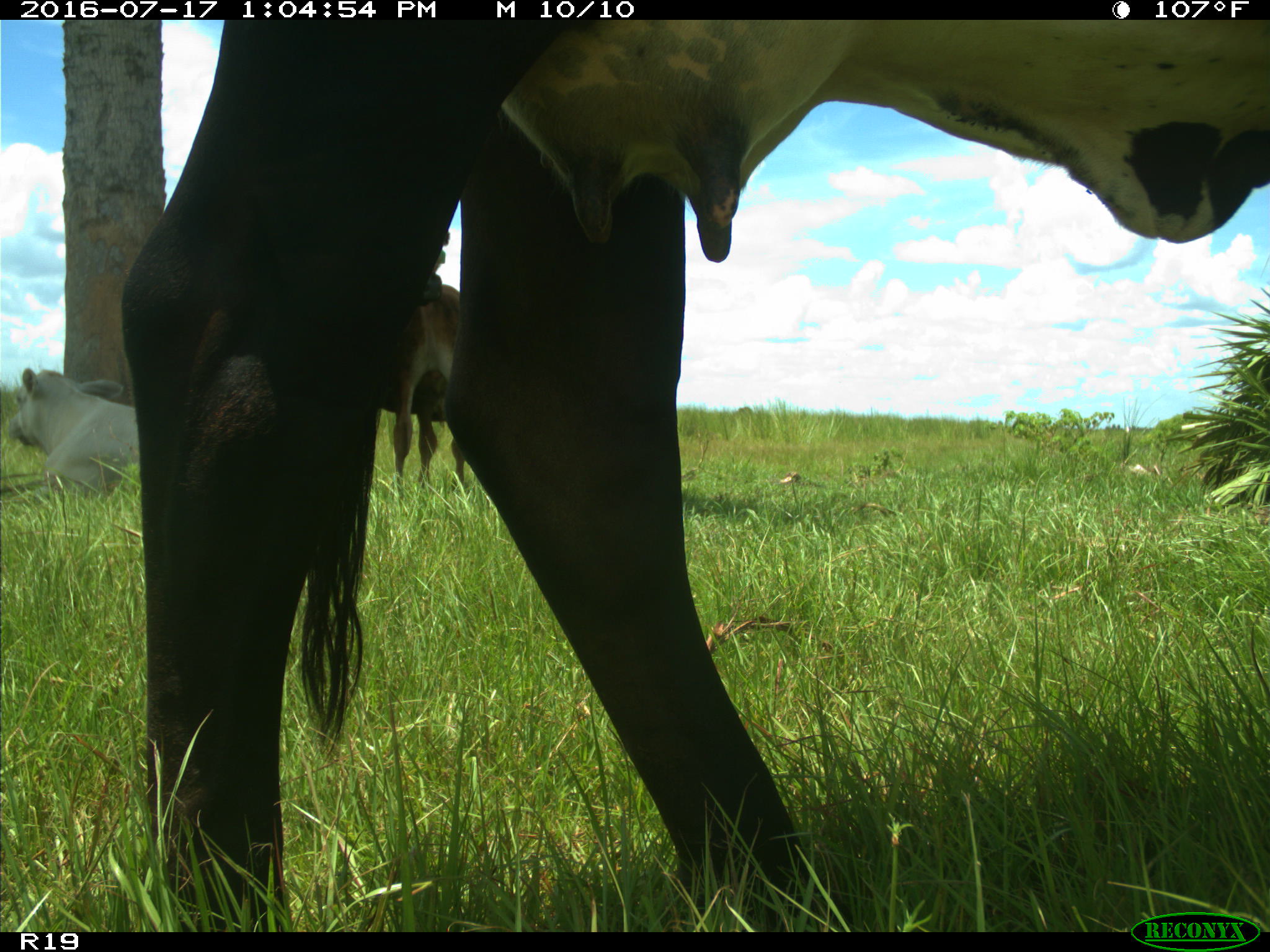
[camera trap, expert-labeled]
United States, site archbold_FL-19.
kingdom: Animalia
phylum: Chordata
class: Mammalia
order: Artiodactyla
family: Bovidae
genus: Bos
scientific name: Bos taurus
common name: domestic cow